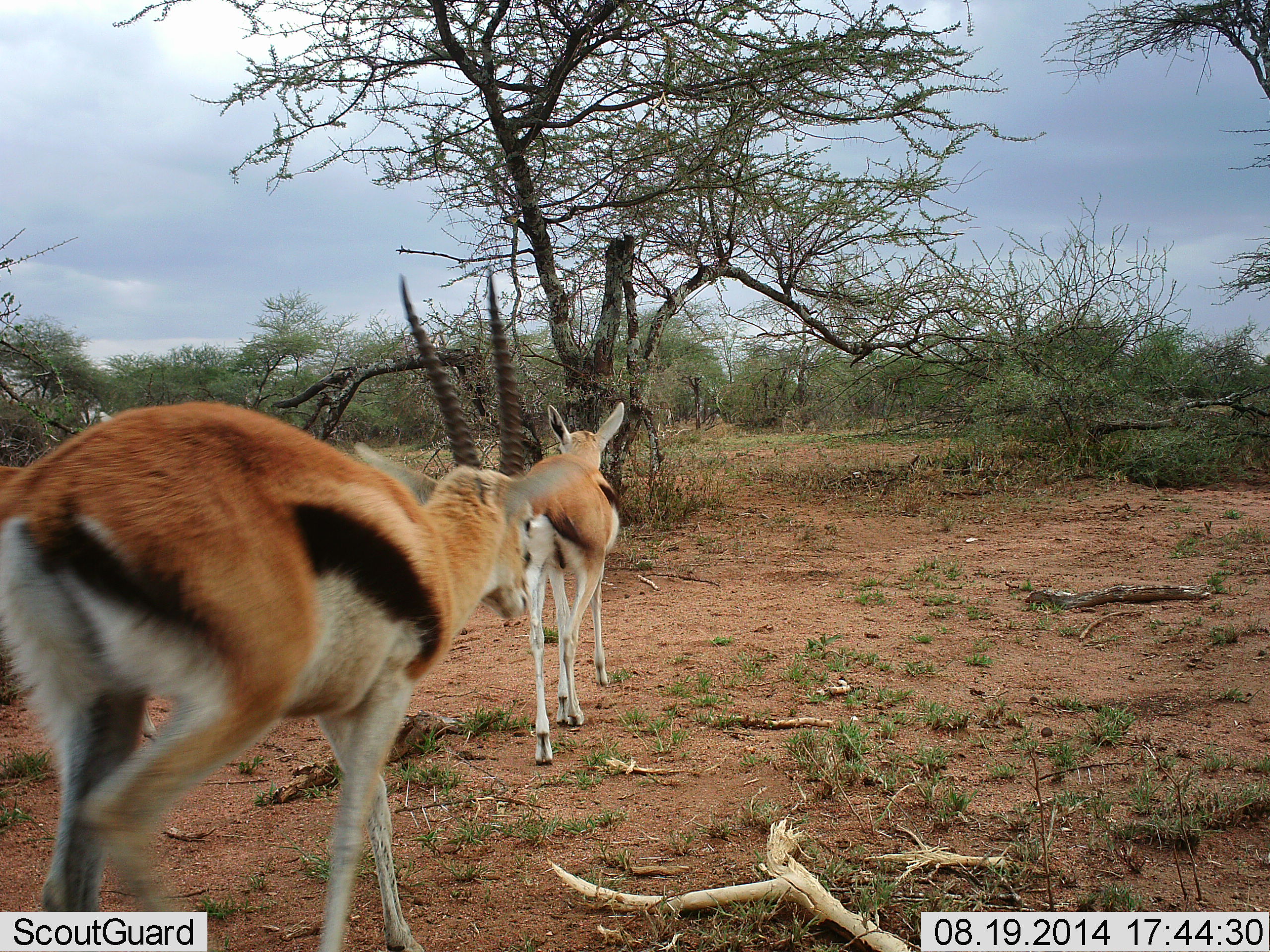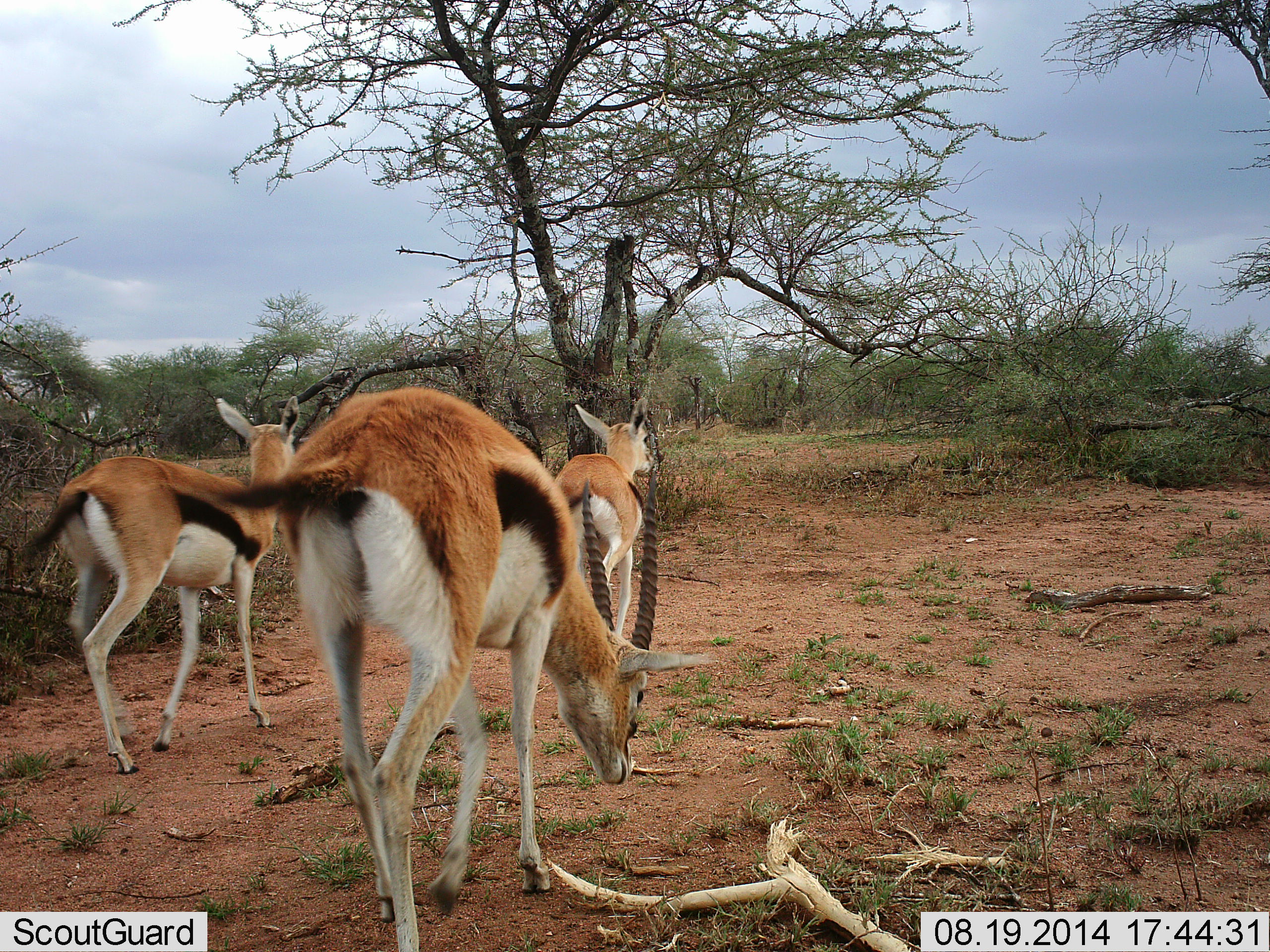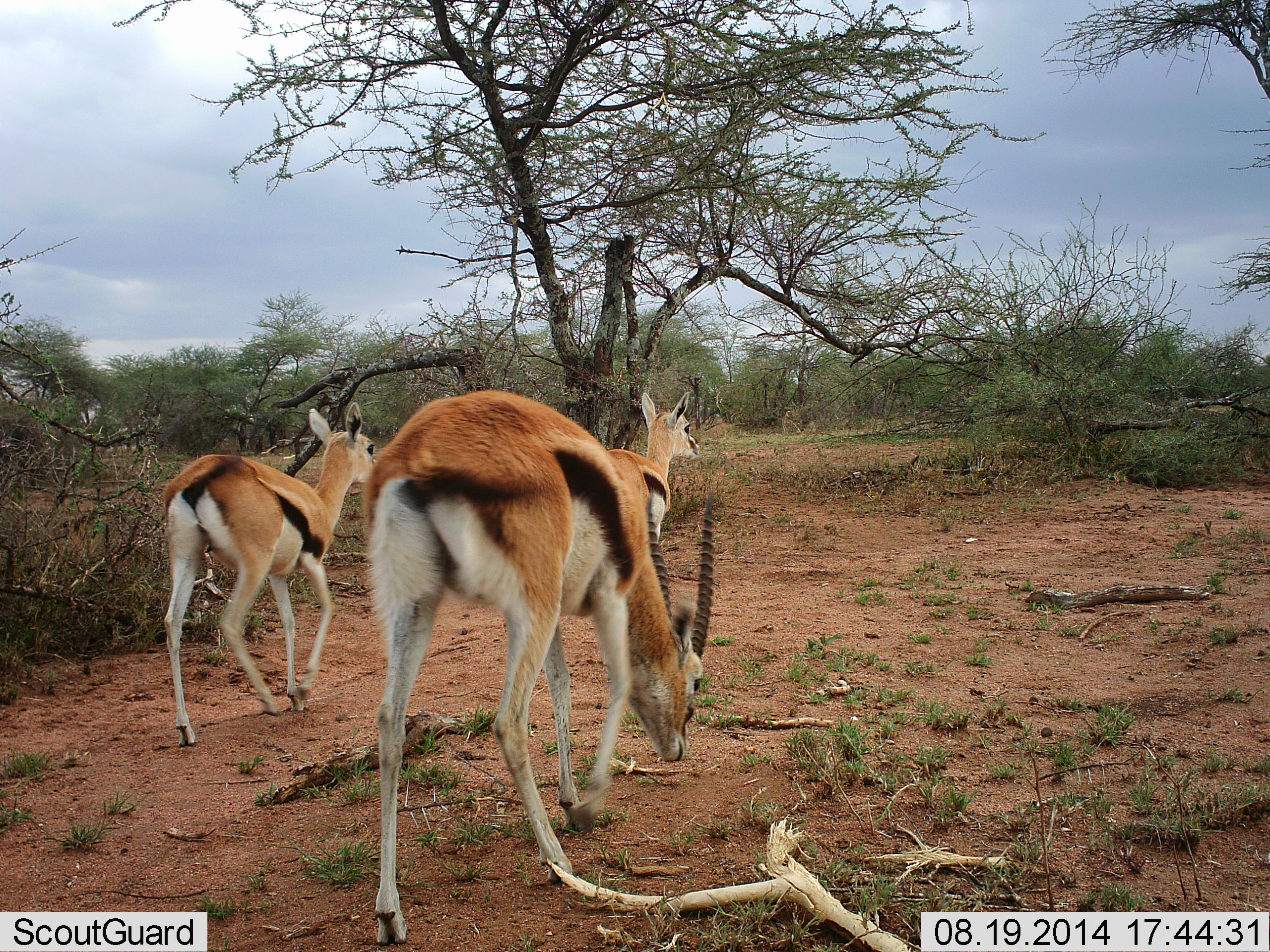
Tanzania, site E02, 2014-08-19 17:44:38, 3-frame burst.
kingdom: Animalia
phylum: Chordata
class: Mammalia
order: Artiodactyla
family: Bovidae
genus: Eudorcas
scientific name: Eudorcas thomsonii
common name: thomson's gazelle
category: gazellethomsons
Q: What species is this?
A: Gazellethomsons (thomson's gazelle) (Eudorcas thomsonii).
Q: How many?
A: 3.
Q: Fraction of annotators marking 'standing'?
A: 10%.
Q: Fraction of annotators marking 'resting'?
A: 0%.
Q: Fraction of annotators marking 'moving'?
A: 100%.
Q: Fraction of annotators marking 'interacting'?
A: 0%.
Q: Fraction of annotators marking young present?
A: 0%.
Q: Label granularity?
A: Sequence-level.